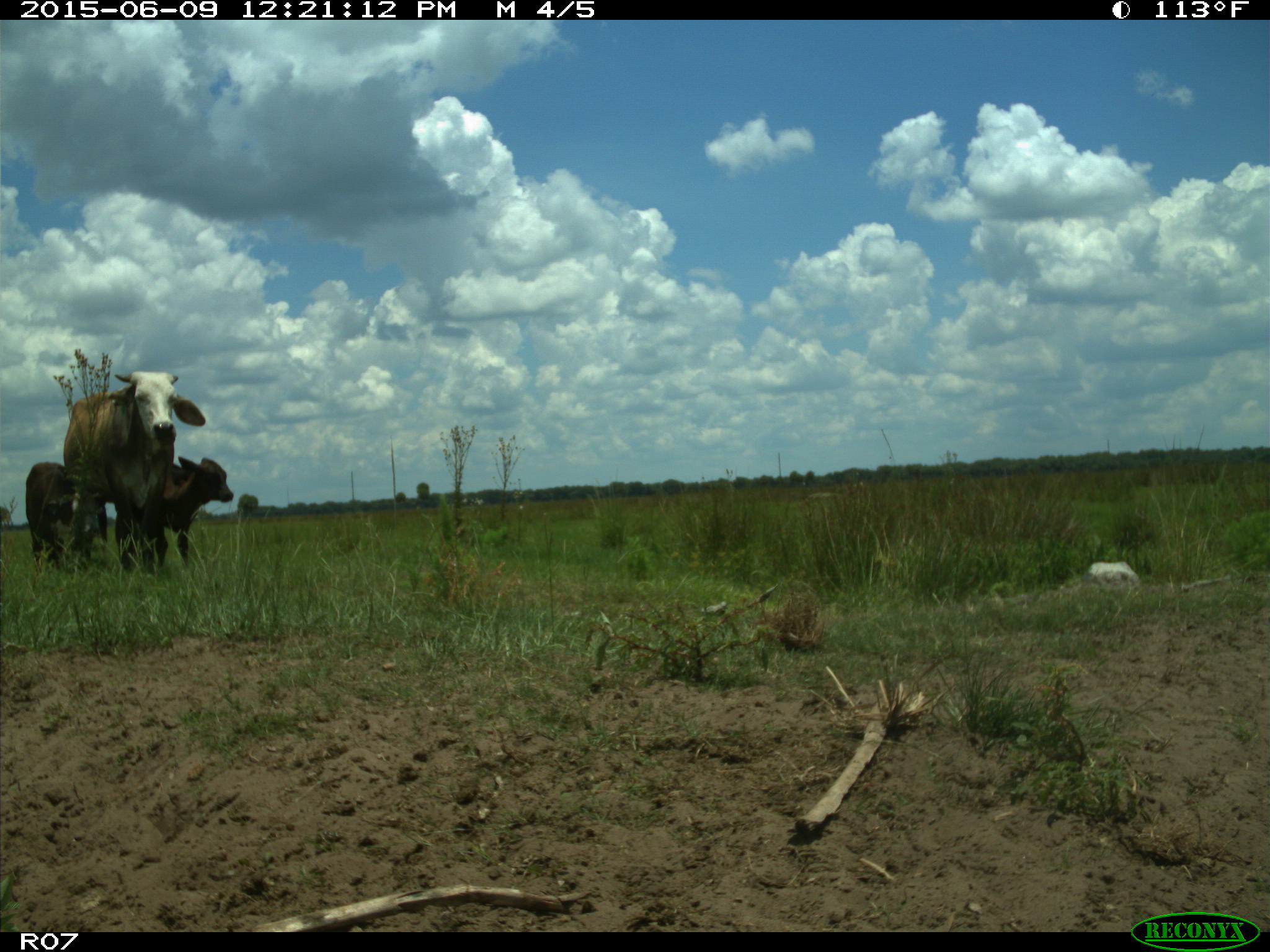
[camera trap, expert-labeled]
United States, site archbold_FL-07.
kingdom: Animalia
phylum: Chordata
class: Mammalia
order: Artiodactyla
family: Bovidae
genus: Bos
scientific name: Bos taurus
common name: domestic cow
Bos taurus (domestic cow).